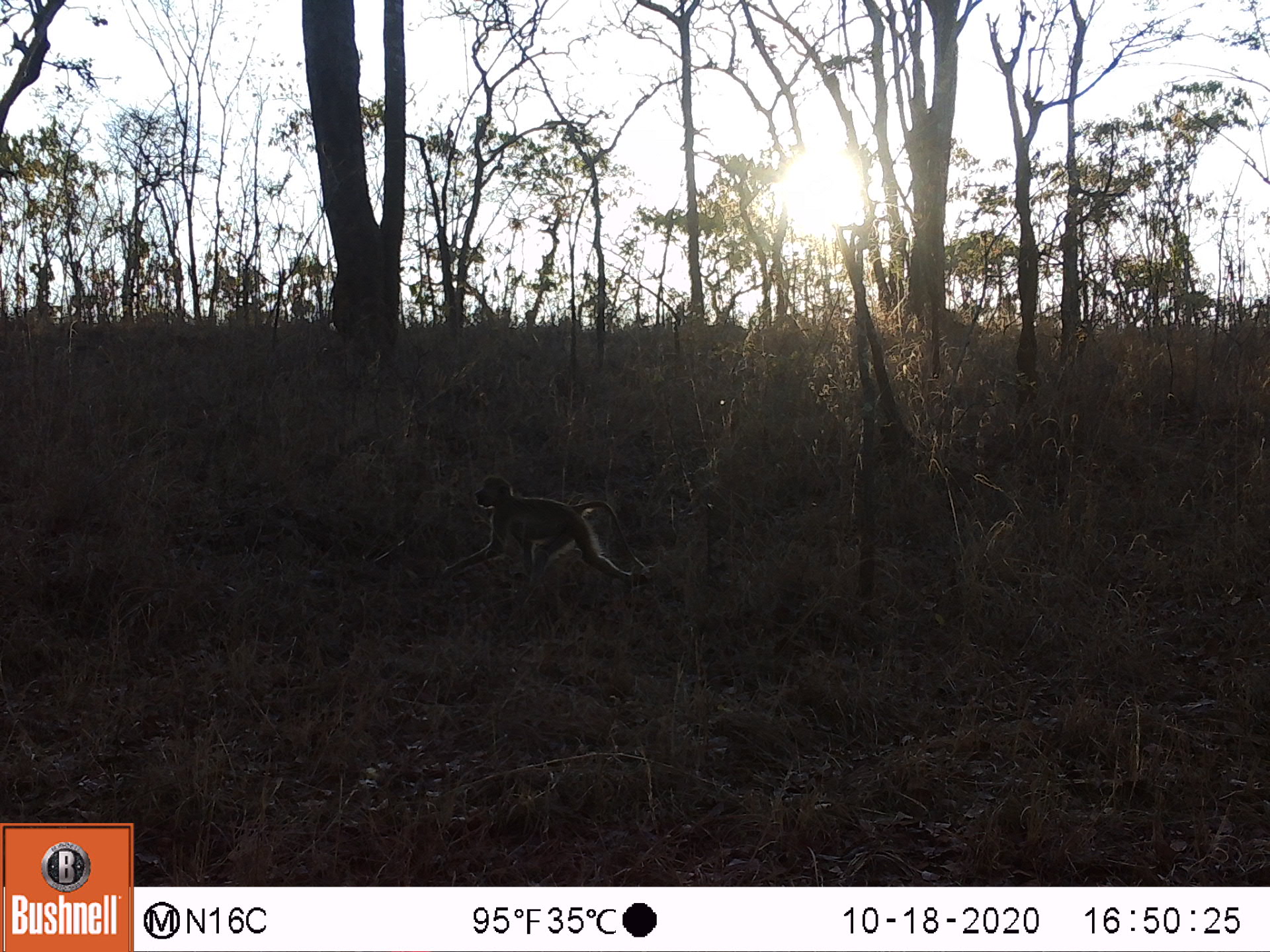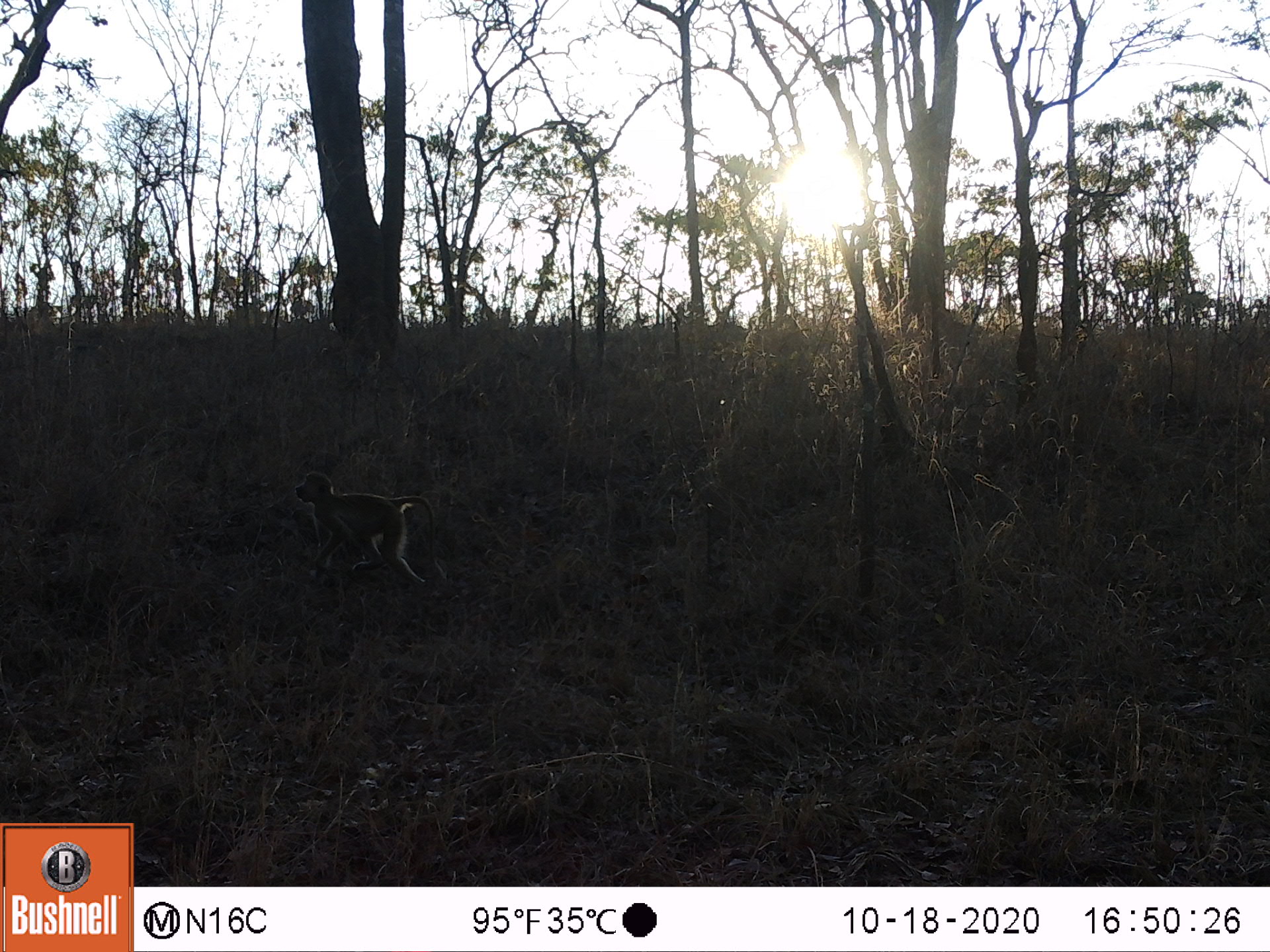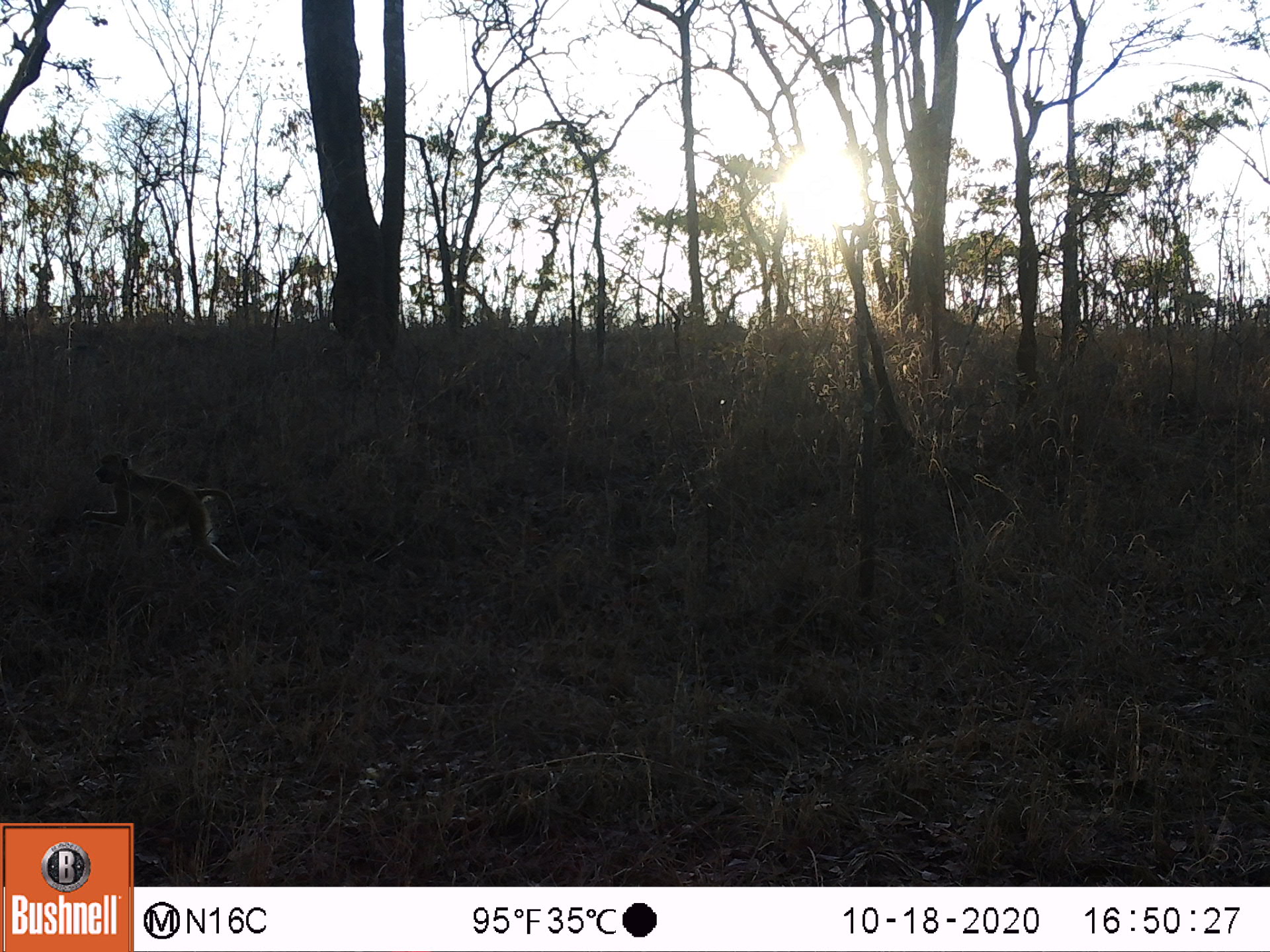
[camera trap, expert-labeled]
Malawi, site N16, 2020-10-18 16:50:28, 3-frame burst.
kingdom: Animalia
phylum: Chordata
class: Mammalia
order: Primates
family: Cercopithecidae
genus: Papio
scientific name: Papio cynocephalus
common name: yellow baboon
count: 1